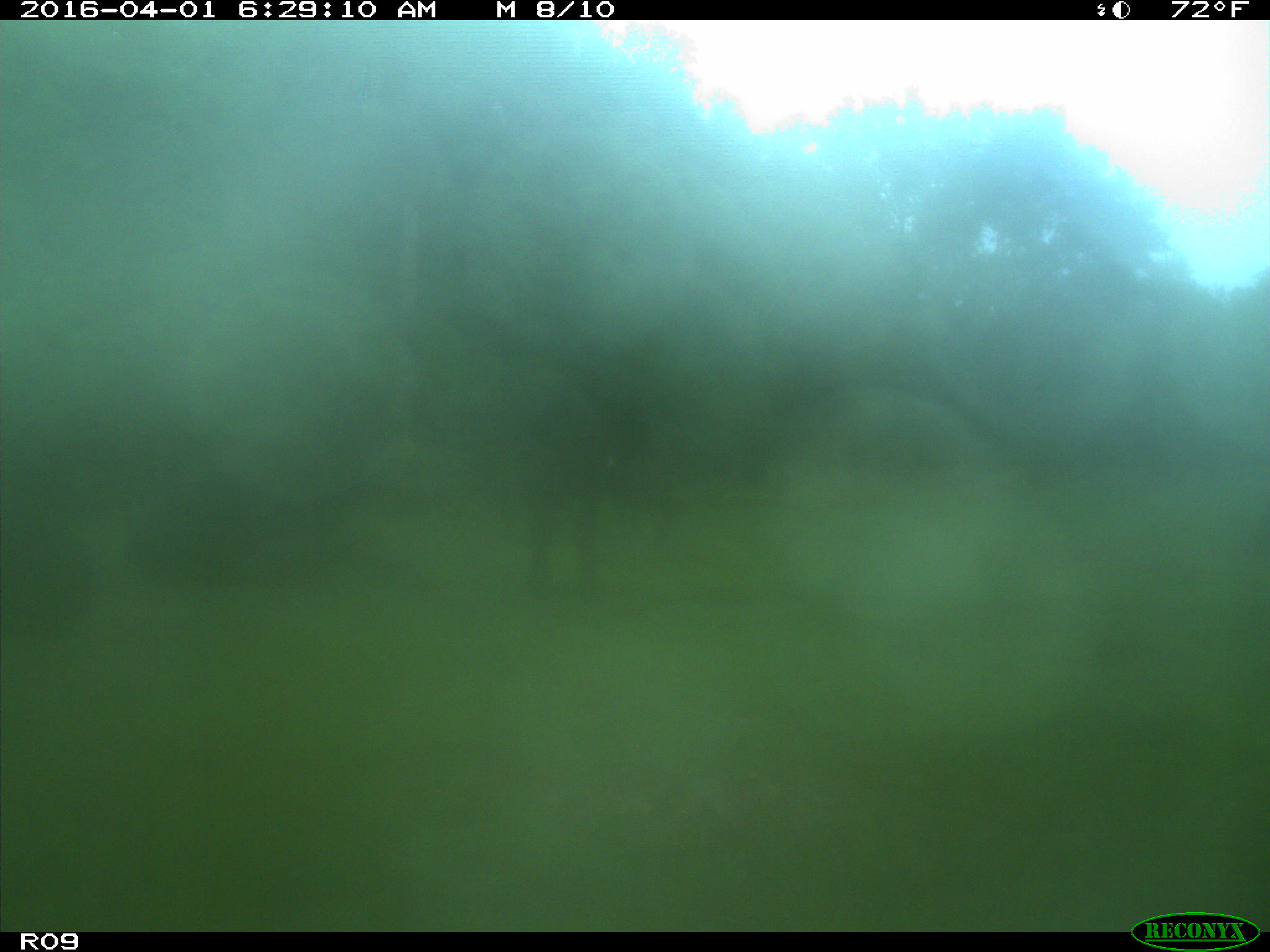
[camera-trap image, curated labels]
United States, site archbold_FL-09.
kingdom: Animalia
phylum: Chordata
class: Mammalia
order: Artiodactyla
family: Bovidae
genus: Bos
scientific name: Bos taurus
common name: domestic cow